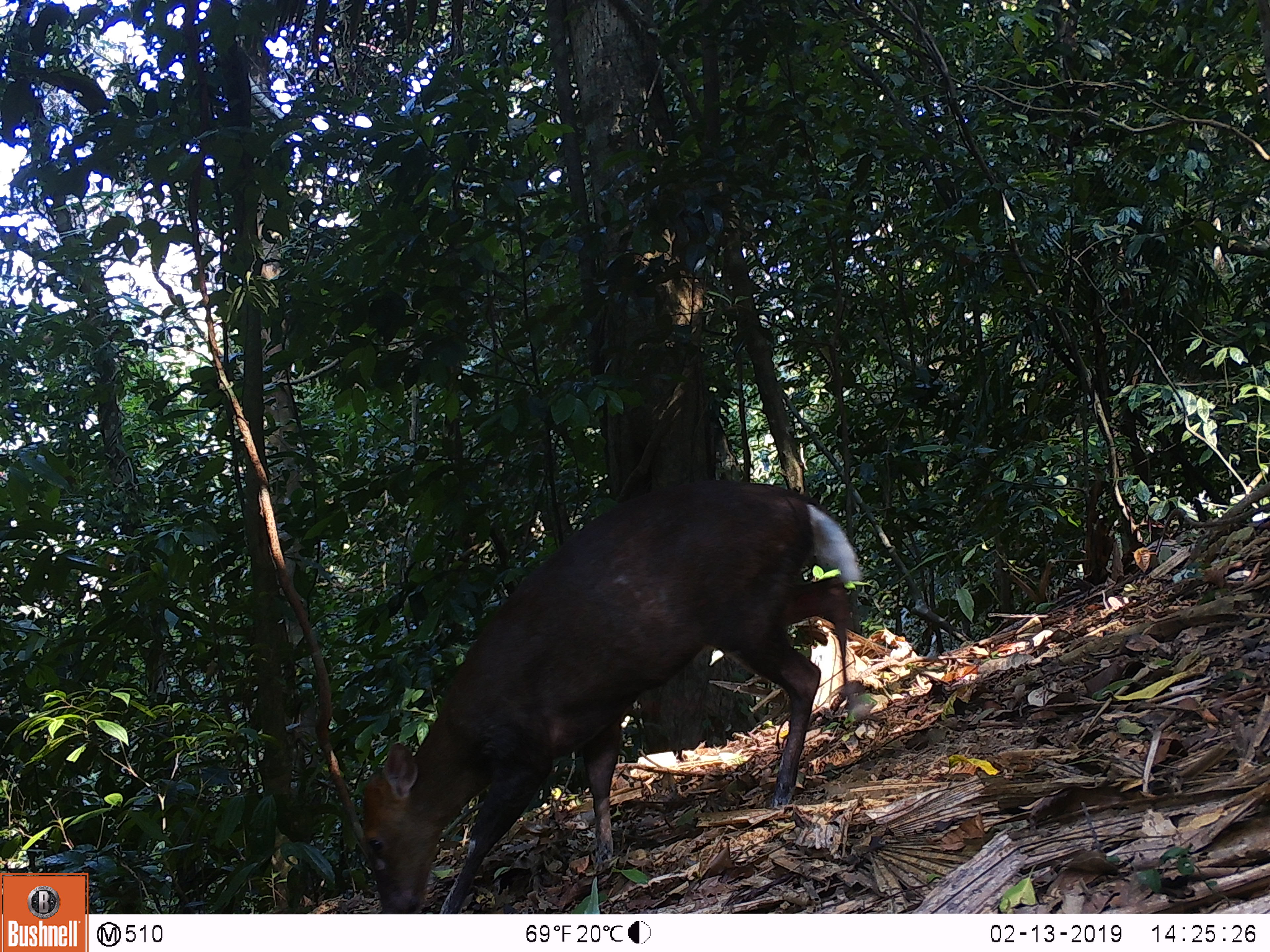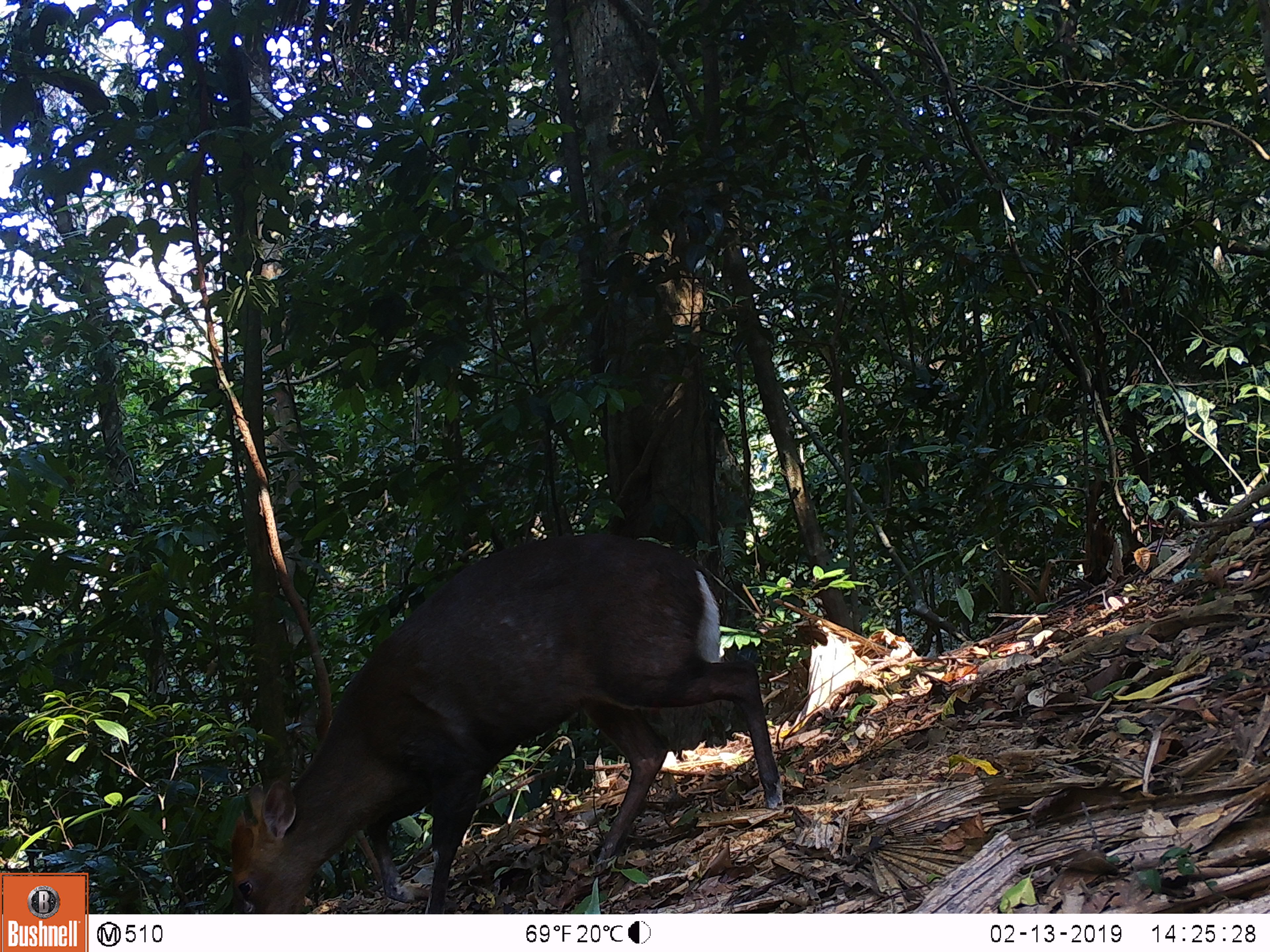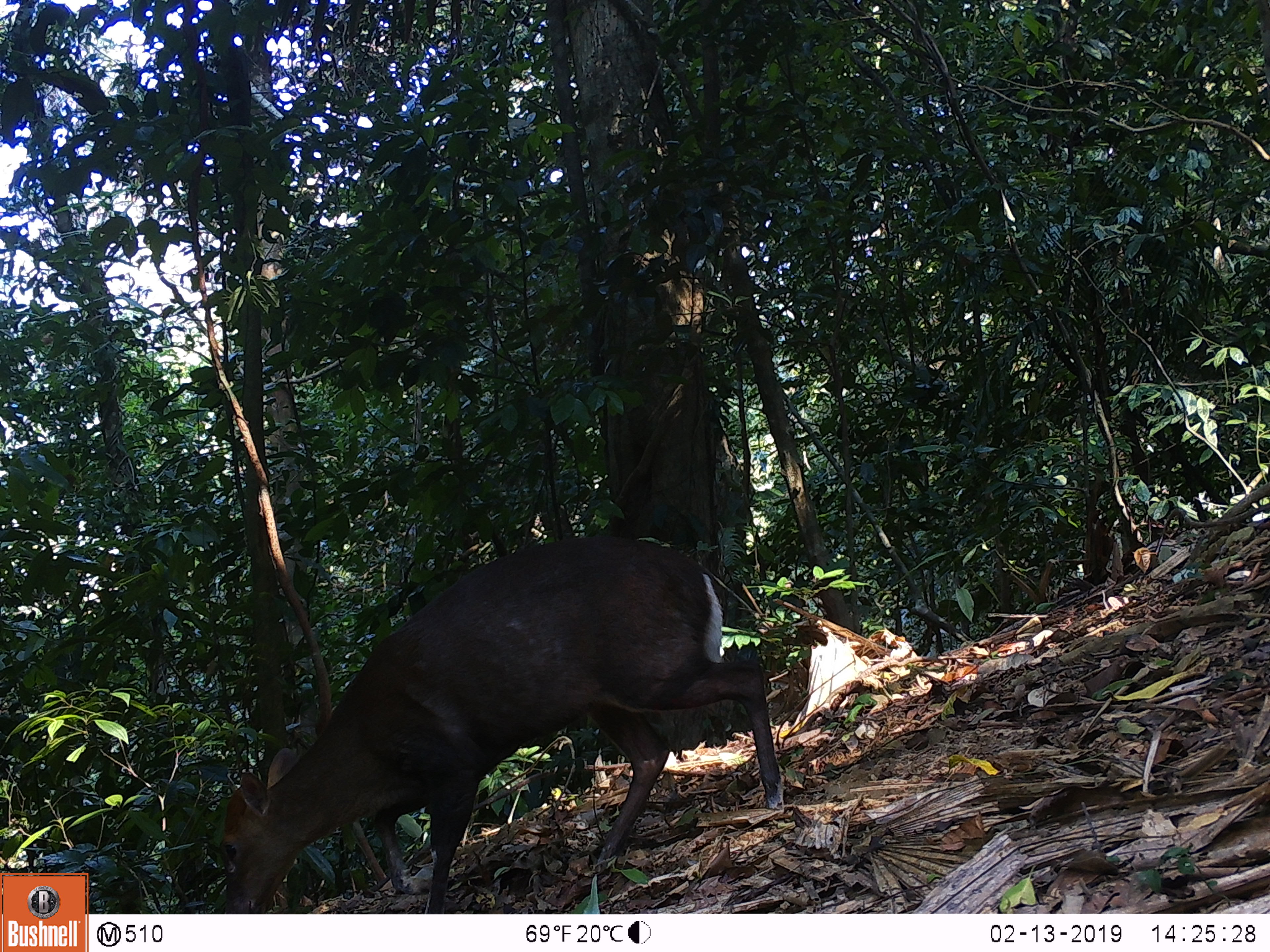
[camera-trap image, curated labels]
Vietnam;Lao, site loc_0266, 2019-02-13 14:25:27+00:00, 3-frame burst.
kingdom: Animalia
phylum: Chordata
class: Mammalia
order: Artiodactyla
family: Cervidae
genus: Muntiacus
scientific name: Muntiacus rooseveltorum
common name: roosevelt's muntjac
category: roosevelts muntjac group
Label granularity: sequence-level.